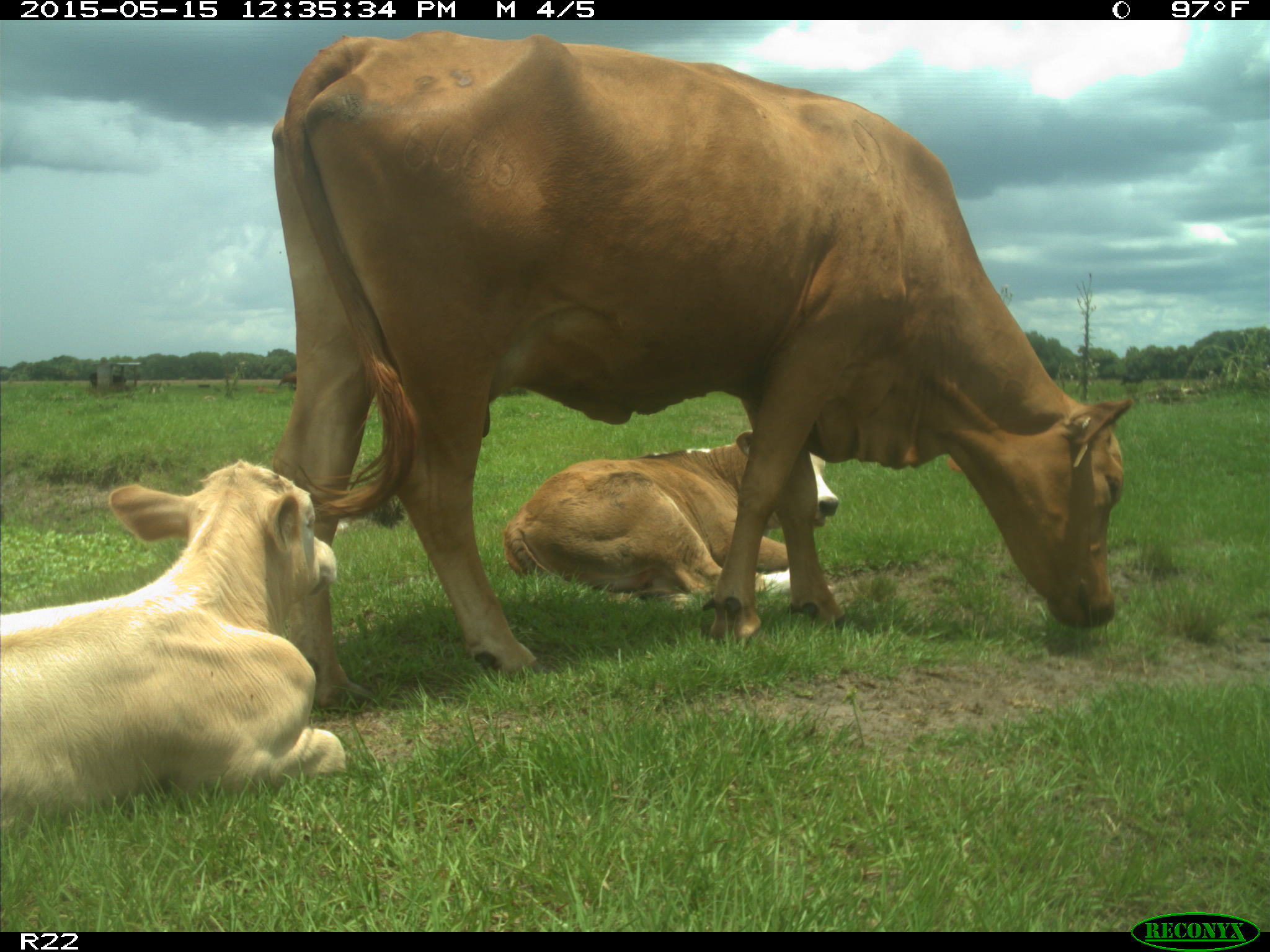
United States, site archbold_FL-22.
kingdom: Animalia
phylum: Chordata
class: Mammalia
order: Artiodactyla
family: Bovidae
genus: Bos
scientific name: Bos taurus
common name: domestic cow